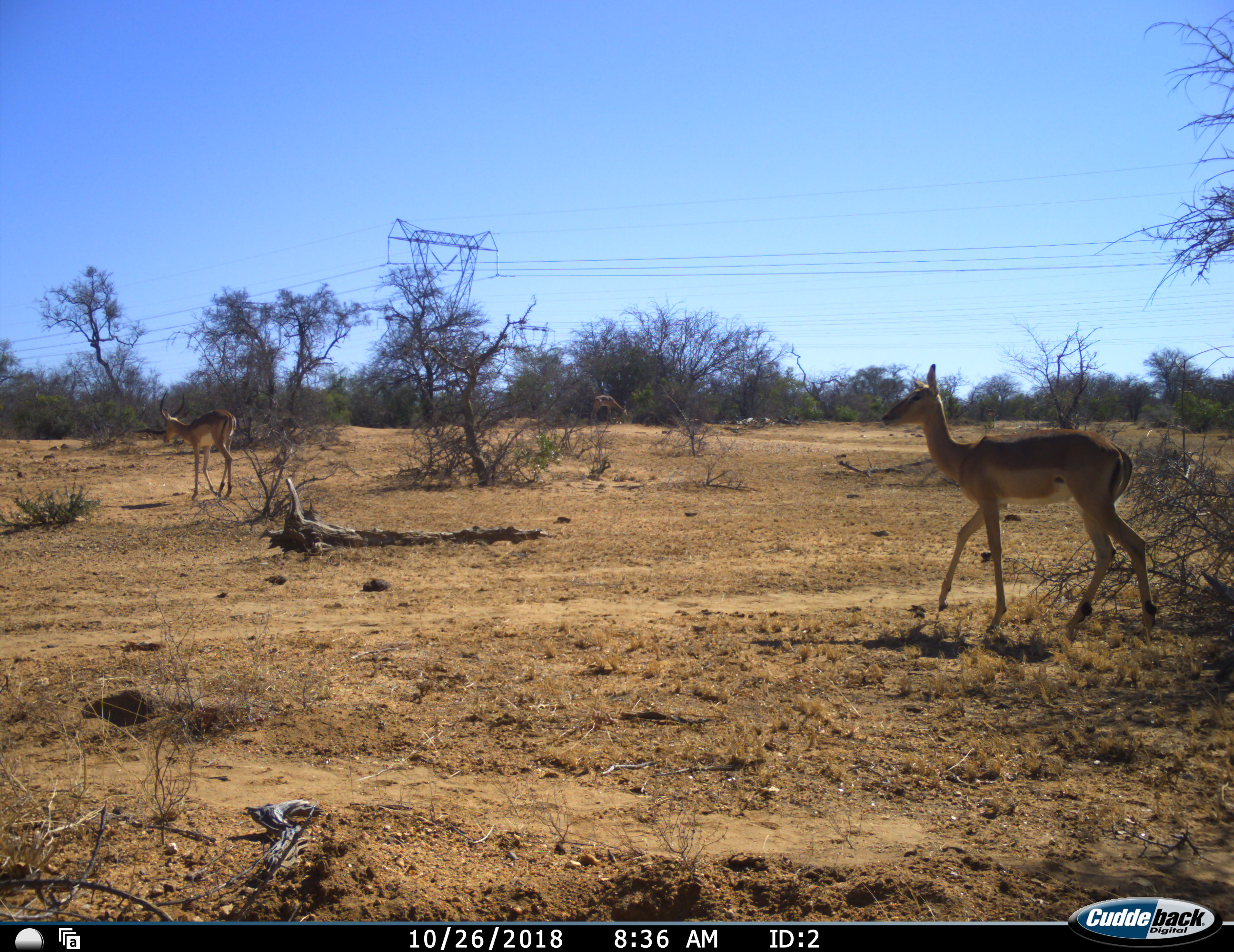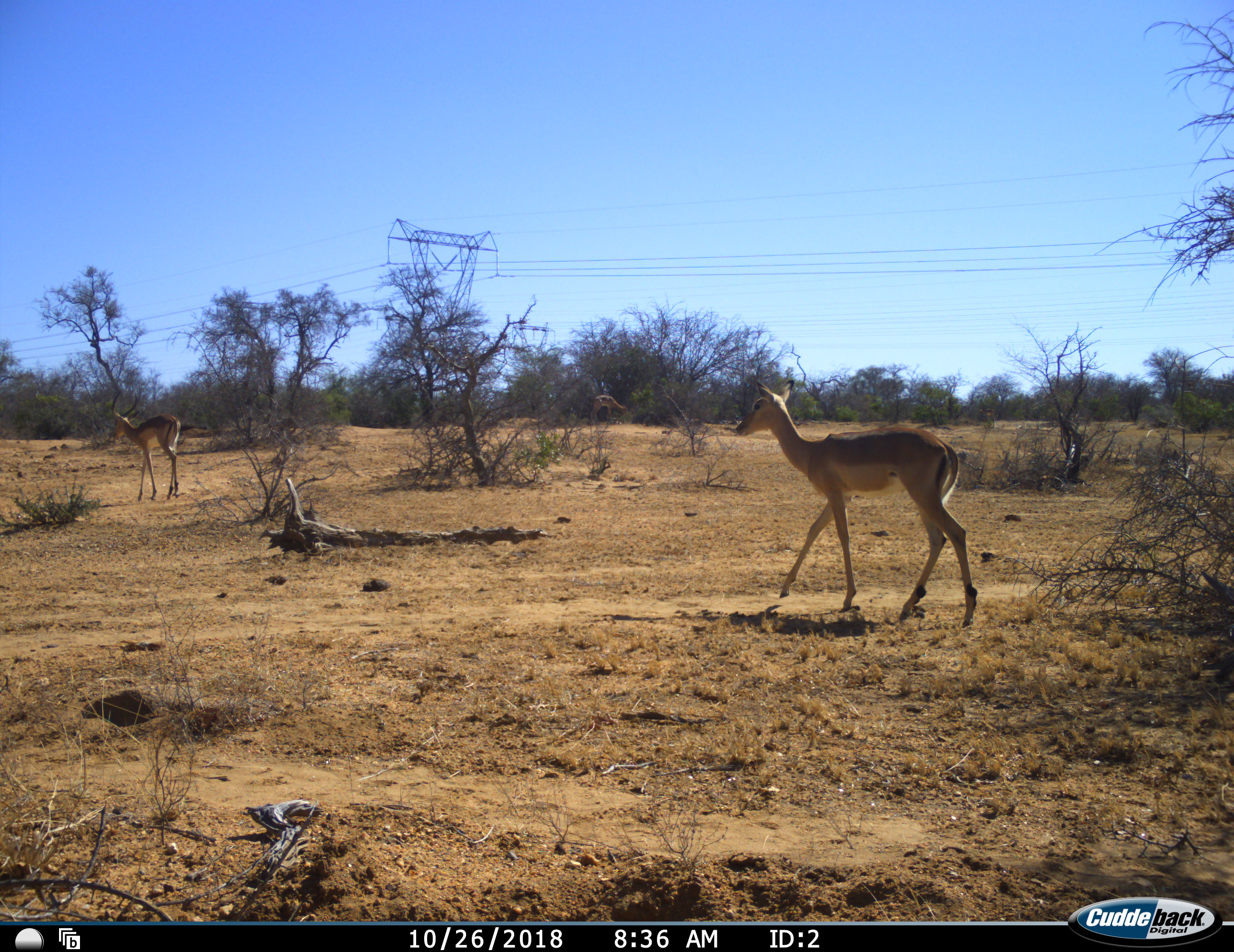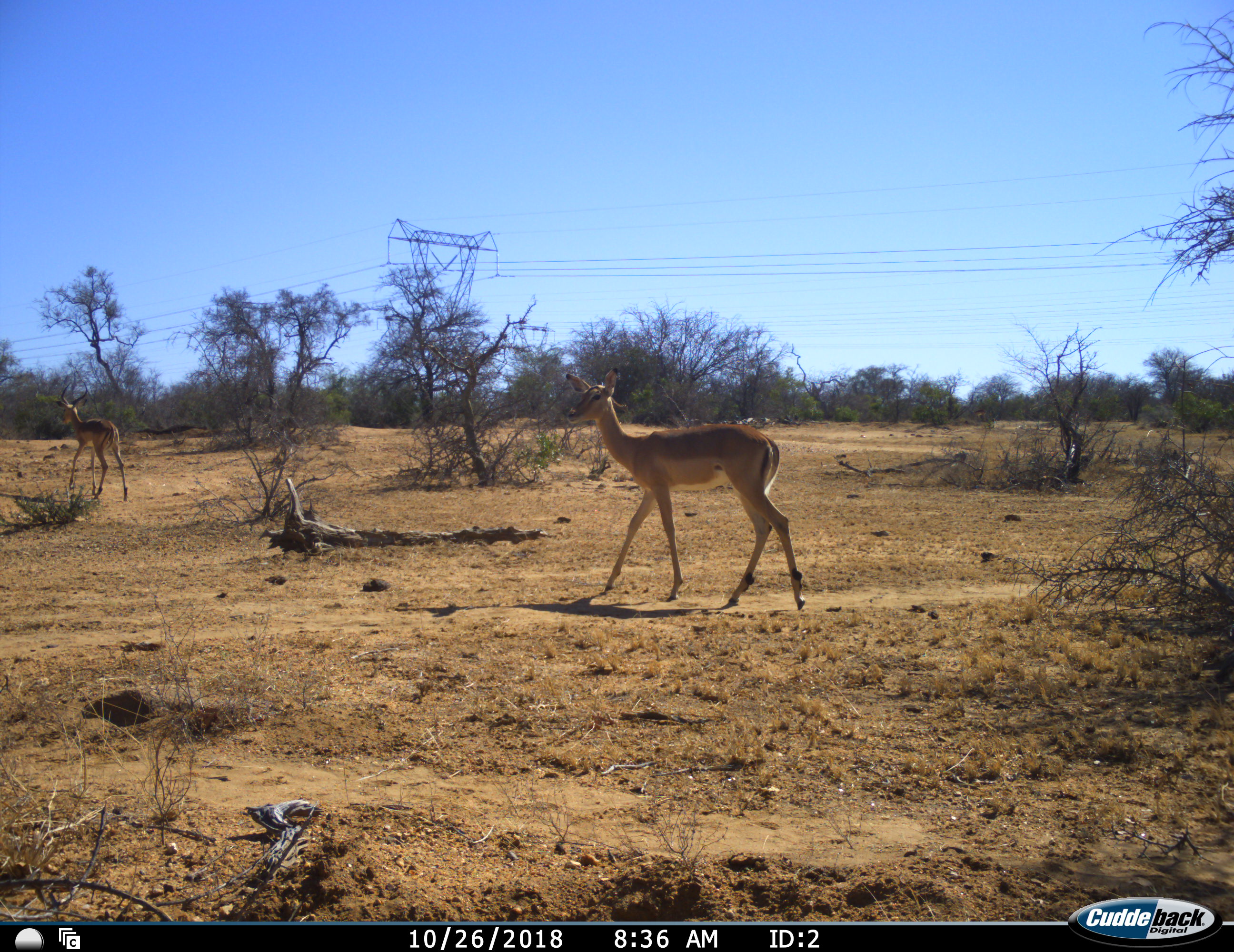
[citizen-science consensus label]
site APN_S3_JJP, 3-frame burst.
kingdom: Animalia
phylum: Chordata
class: Mammalia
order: Artiodactyla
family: Bovidae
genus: Aepyceros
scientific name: Aepyceros melampus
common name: impala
Impala (Aepyceros melampus), count 3. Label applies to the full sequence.